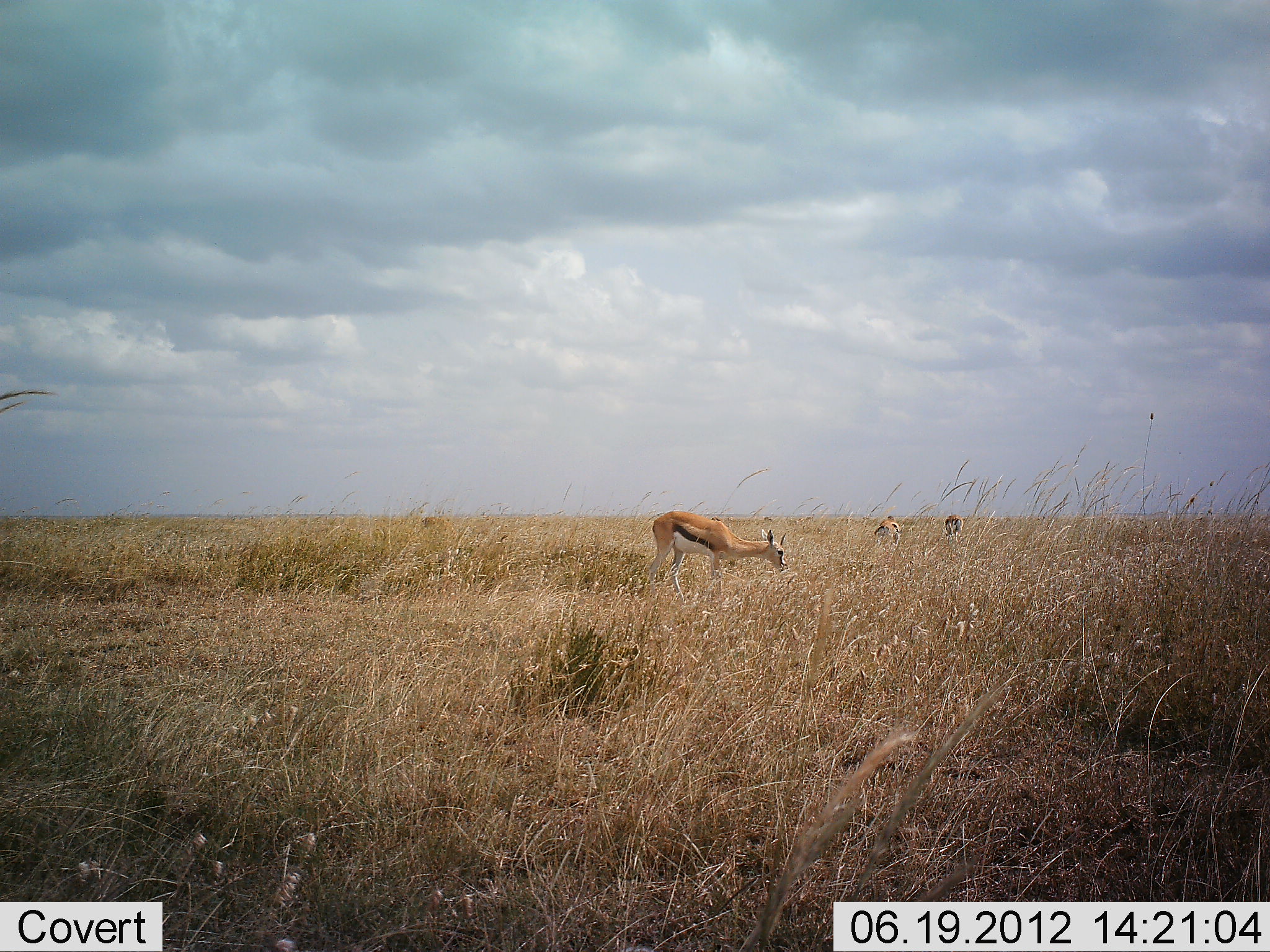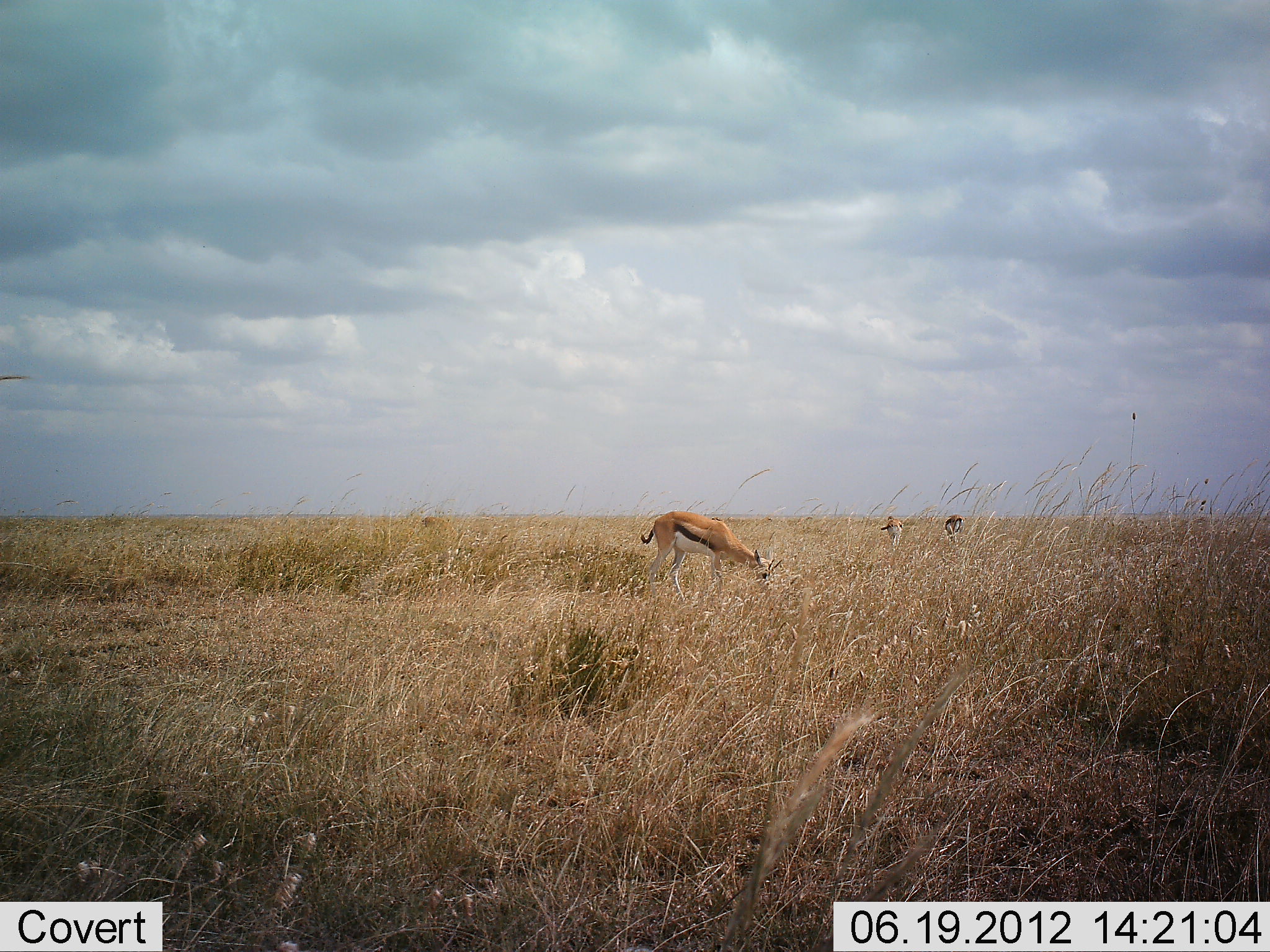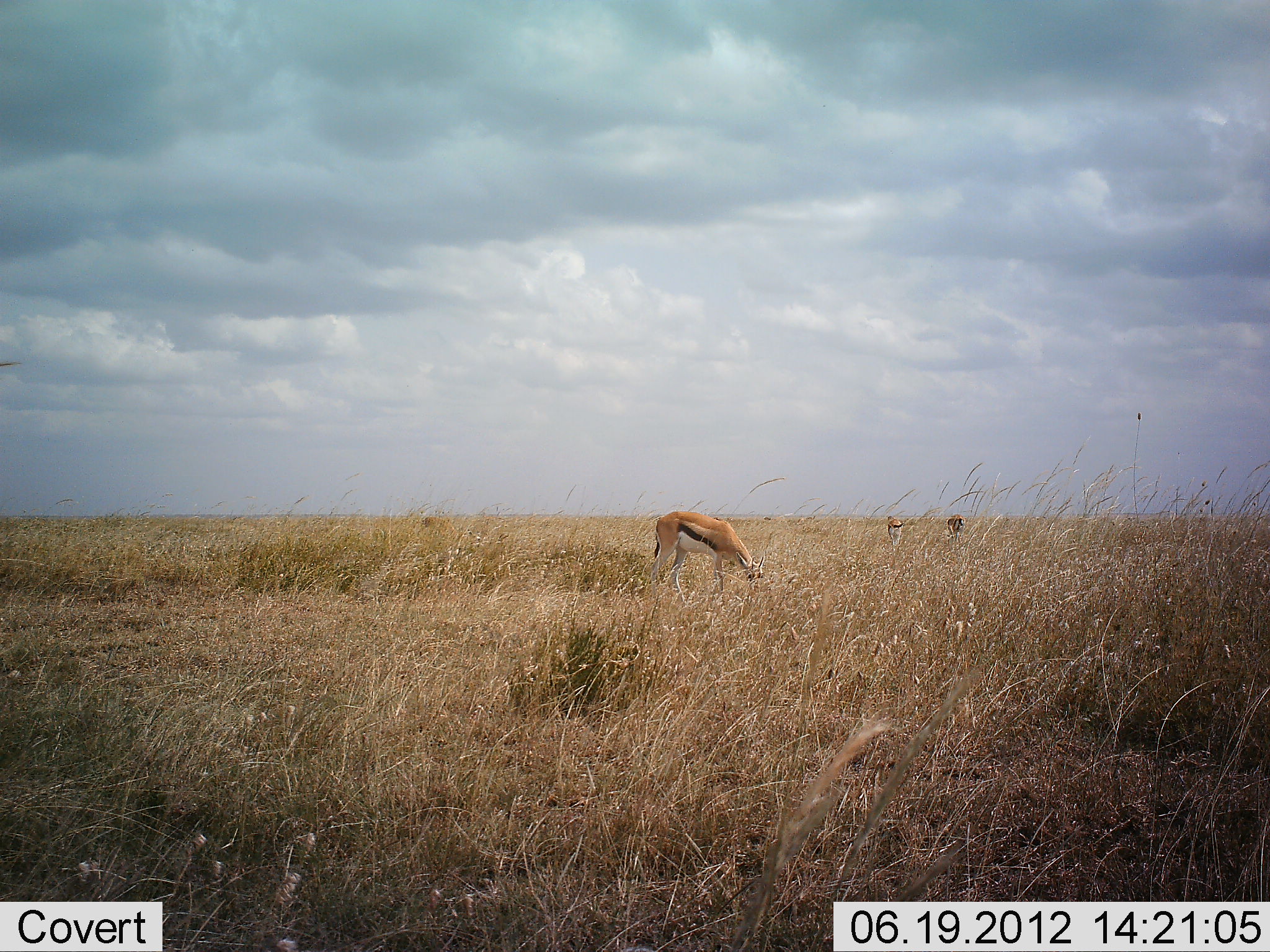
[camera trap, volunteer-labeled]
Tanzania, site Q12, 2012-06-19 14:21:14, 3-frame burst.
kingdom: Animalia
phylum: Chordata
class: Mammalia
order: Artiodactyla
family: Bovidae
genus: Eudorcas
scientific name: Eudorcas thomsonii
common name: thomson's gazelle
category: gazellethomsons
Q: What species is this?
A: Gazellethomsons (thomson's gazelle) (Eudorcas thomsonii).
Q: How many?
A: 3.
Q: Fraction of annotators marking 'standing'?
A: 20%.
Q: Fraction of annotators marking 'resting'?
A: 0%.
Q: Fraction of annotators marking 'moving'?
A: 0%.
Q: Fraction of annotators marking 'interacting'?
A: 0%.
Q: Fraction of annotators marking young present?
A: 0%.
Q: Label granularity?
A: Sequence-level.